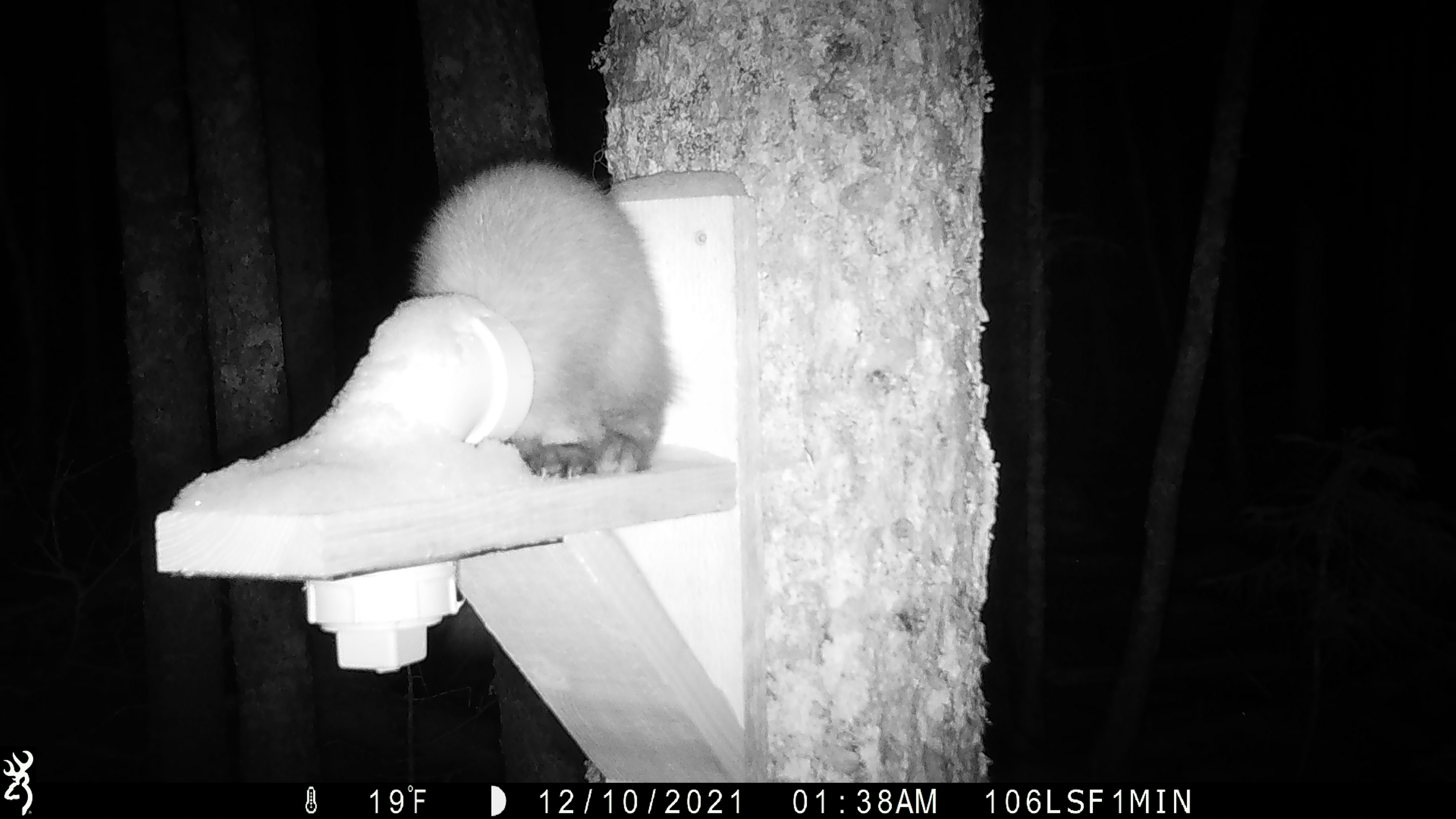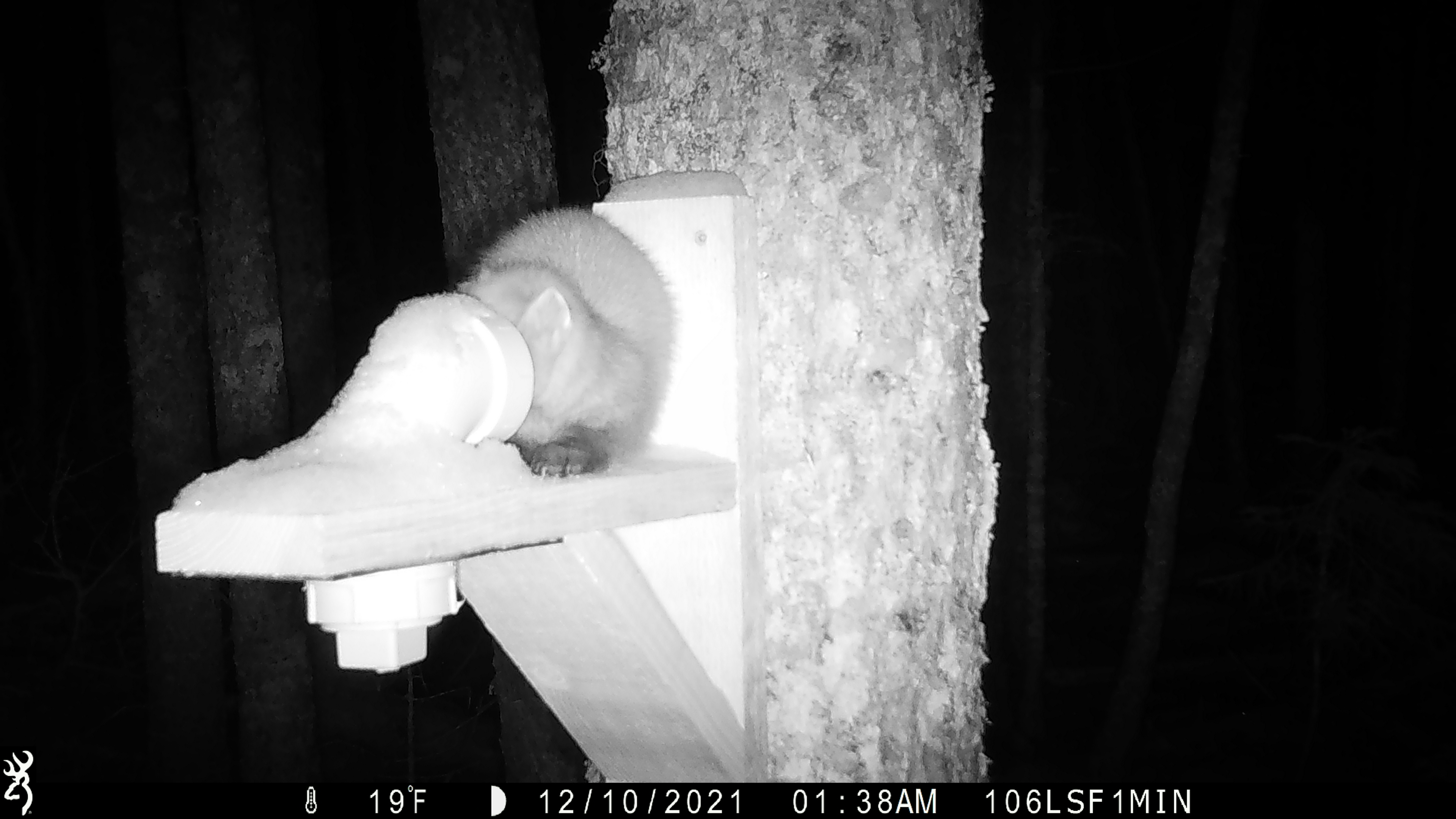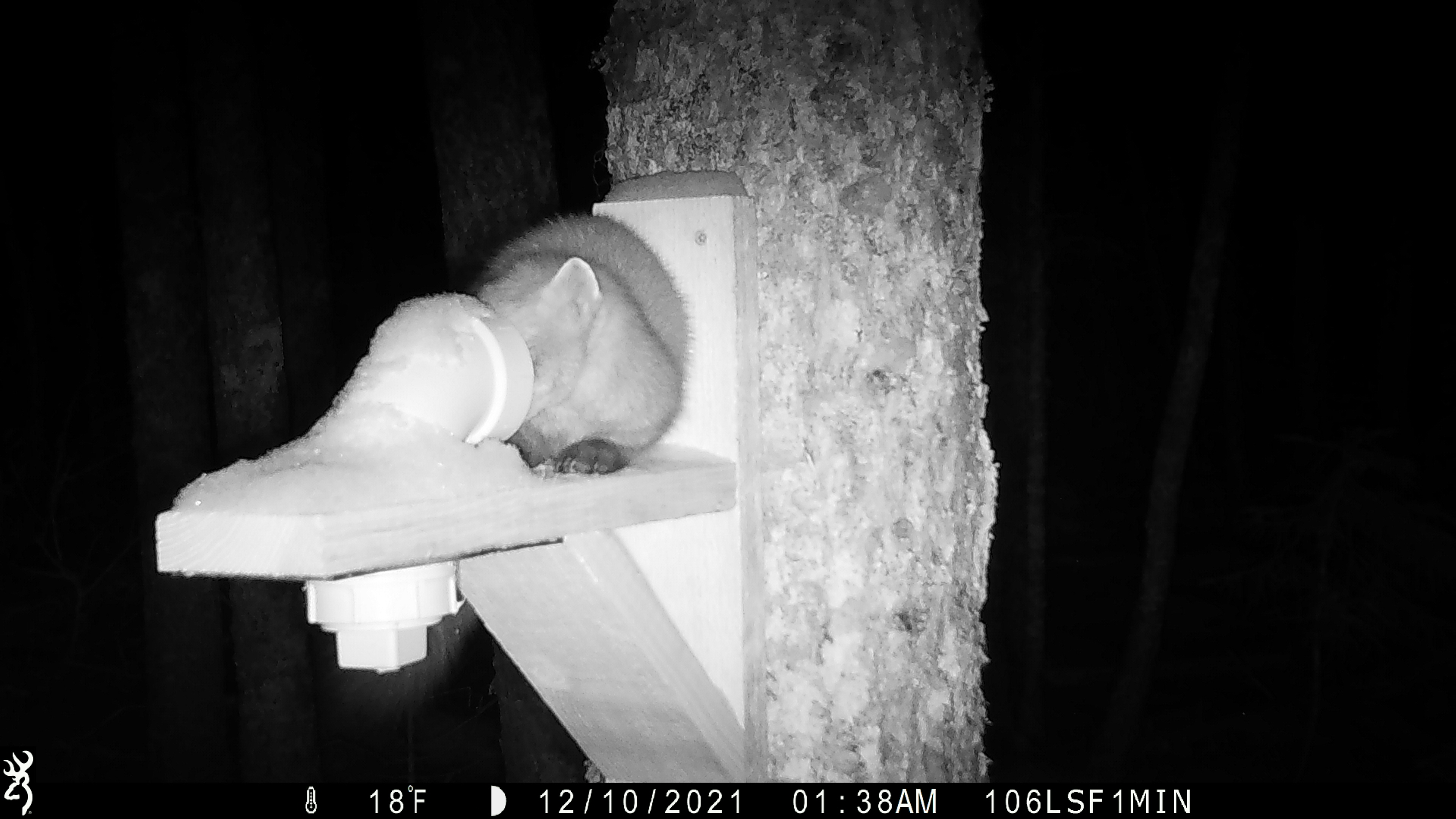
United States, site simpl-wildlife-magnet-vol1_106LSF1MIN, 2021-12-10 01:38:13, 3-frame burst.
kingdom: Animalia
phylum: Chordata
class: Mammalia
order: Carnivora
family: Mustelidae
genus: Martes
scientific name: Martes americana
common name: american marten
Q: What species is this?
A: American marten (Martes americana).